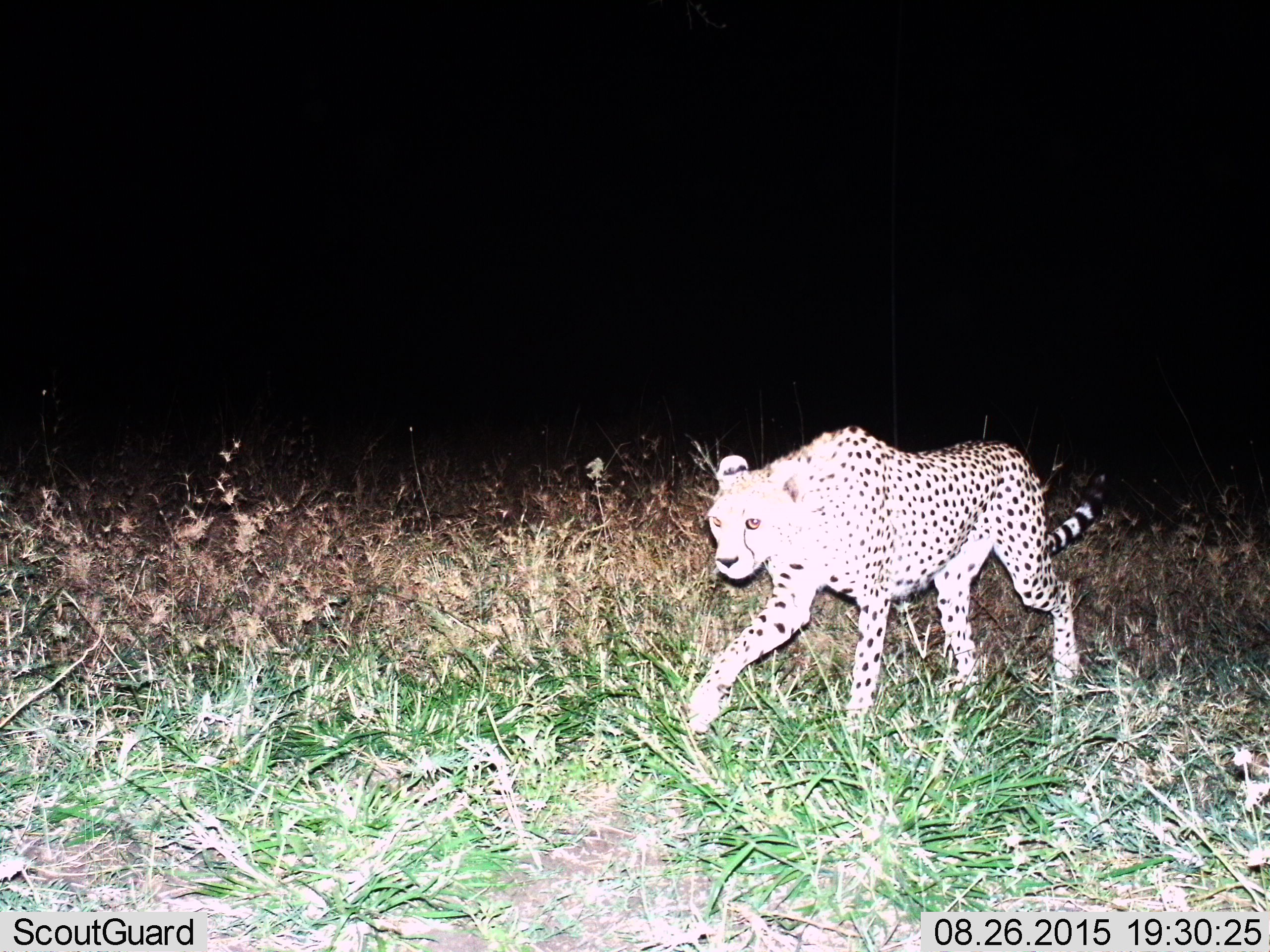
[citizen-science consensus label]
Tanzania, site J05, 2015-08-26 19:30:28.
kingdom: Animalia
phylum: Chordata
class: Mammalia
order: Carnivora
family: Felidae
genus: Acinonyx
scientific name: Acinonyx jubatus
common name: cheetah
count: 1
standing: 0%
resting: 0%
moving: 100%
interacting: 0%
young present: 0%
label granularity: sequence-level